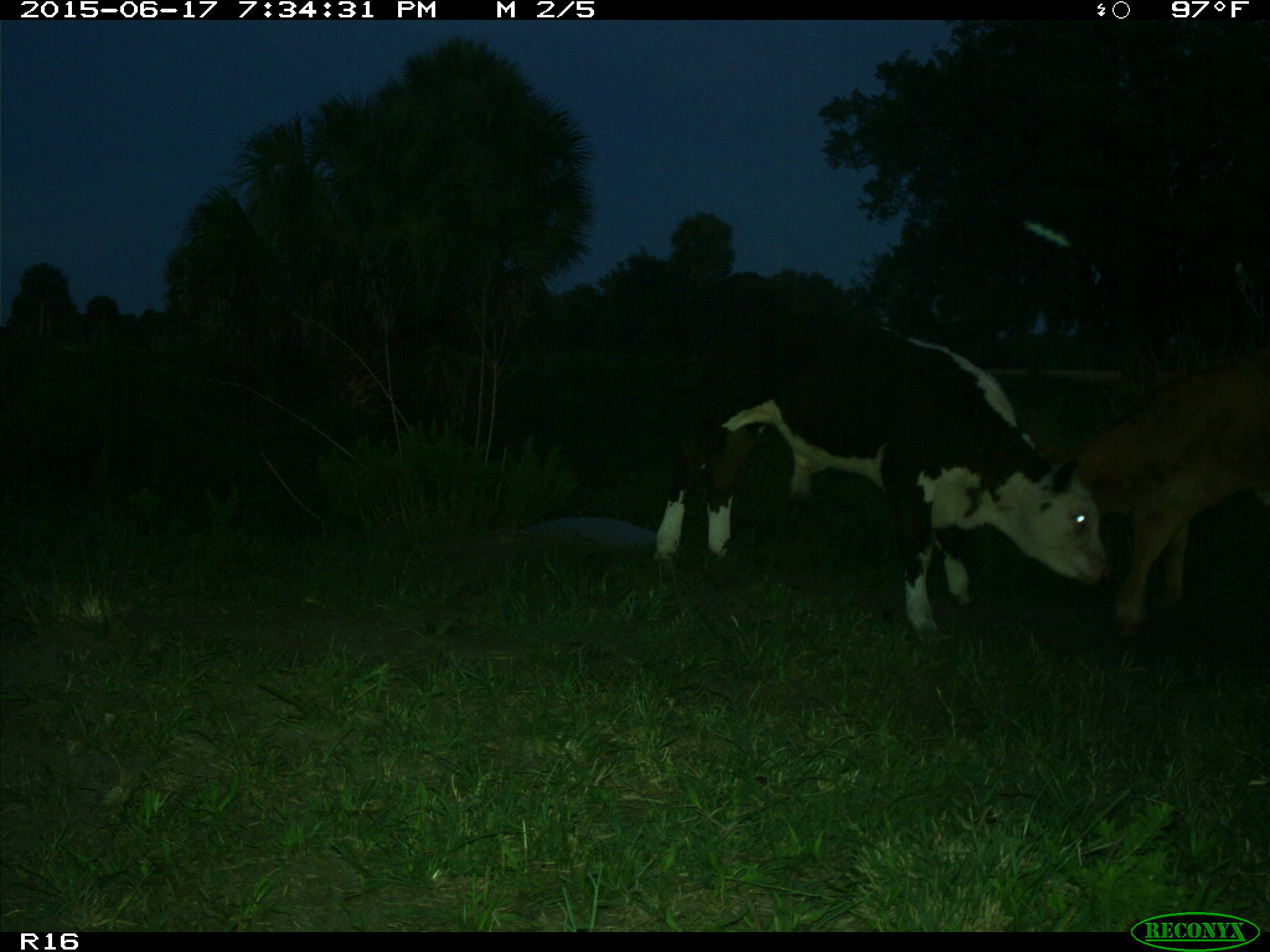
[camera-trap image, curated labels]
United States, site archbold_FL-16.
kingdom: Animalia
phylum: Chordata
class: Mammalia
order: Artiodactyla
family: Bovidae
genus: Bos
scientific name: Bos taurus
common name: domestic cow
Bos taurus (domestic cow).